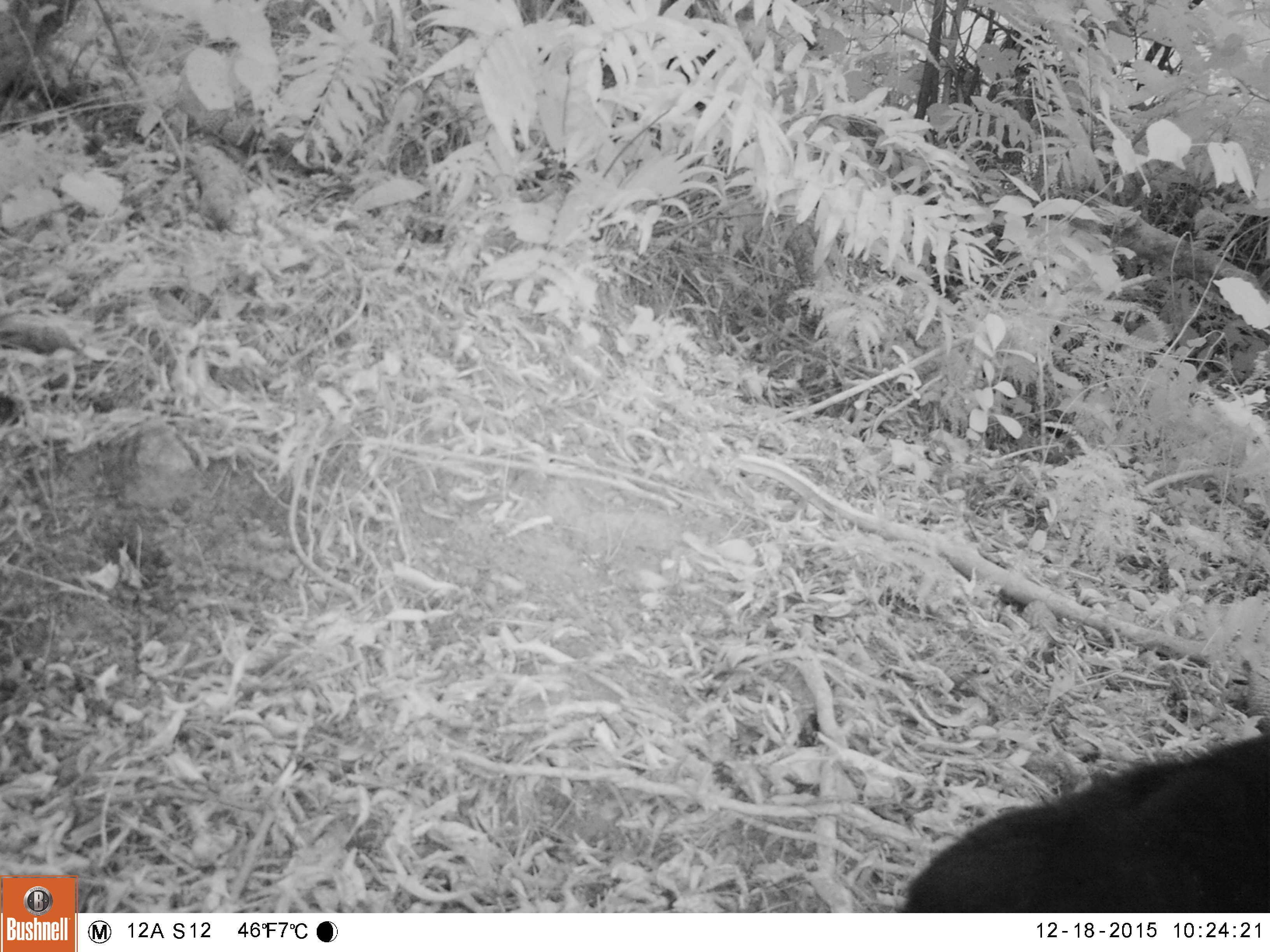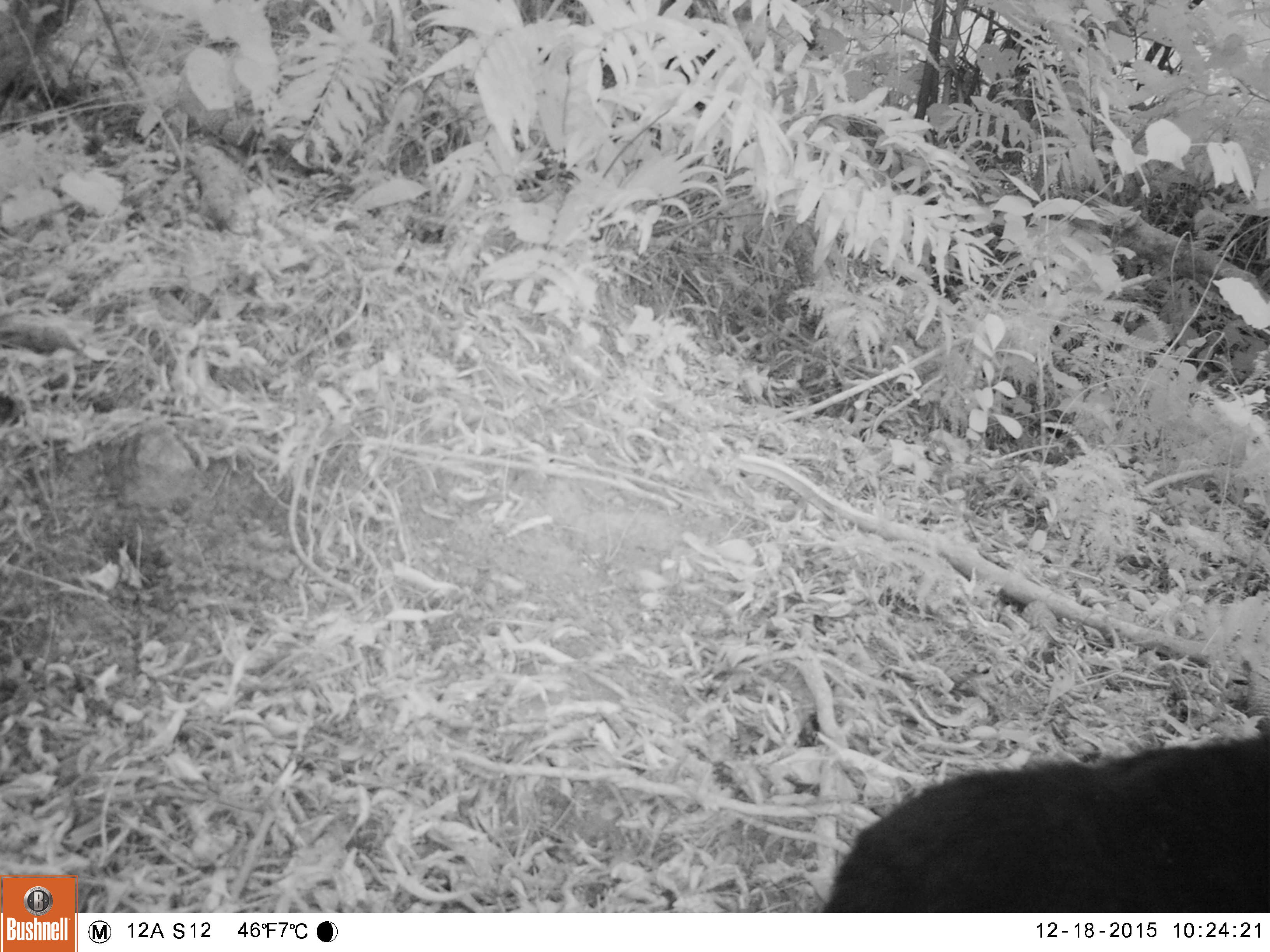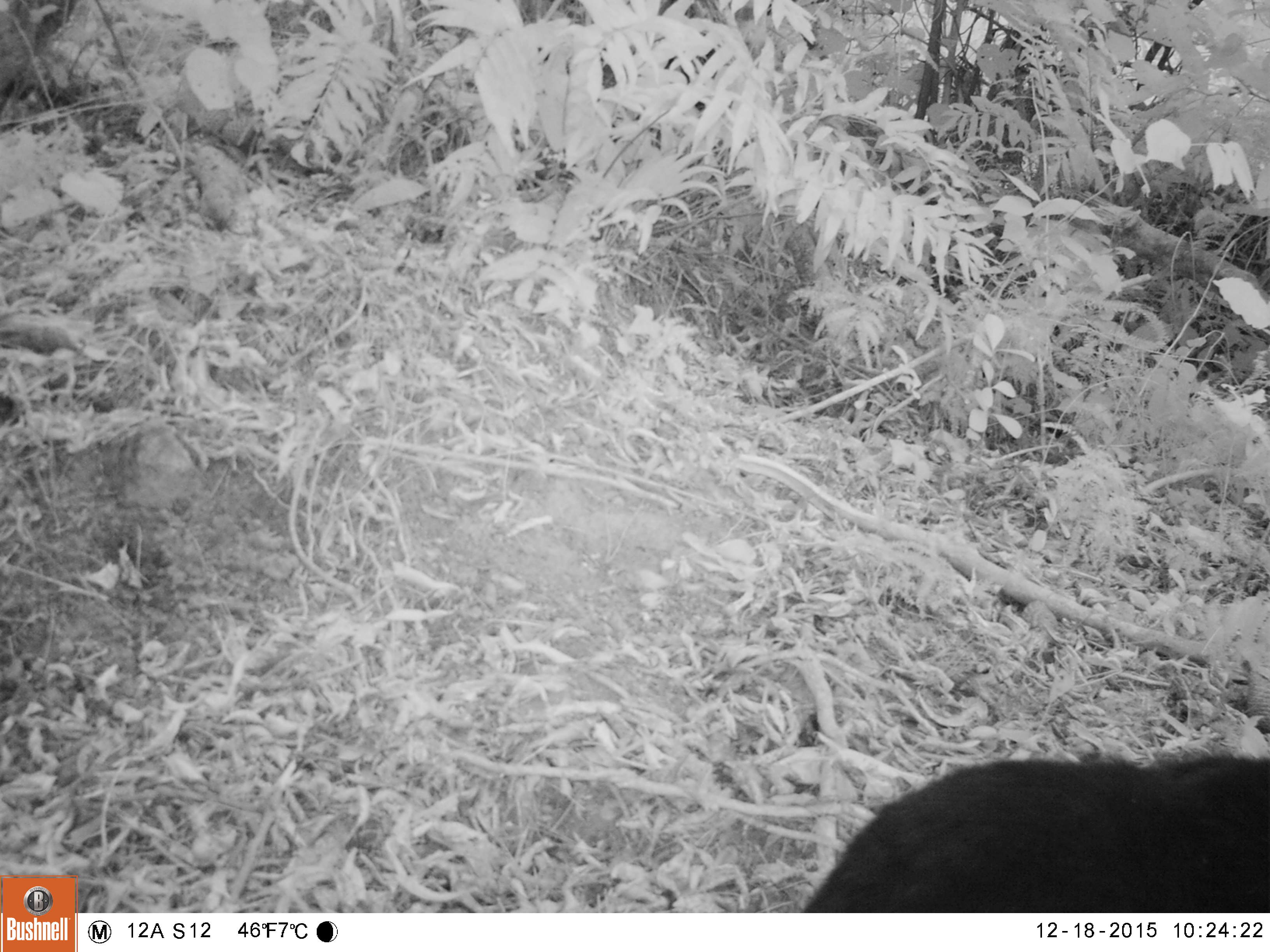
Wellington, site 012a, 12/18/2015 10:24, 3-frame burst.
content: unidentified animal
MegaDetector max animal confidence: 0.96